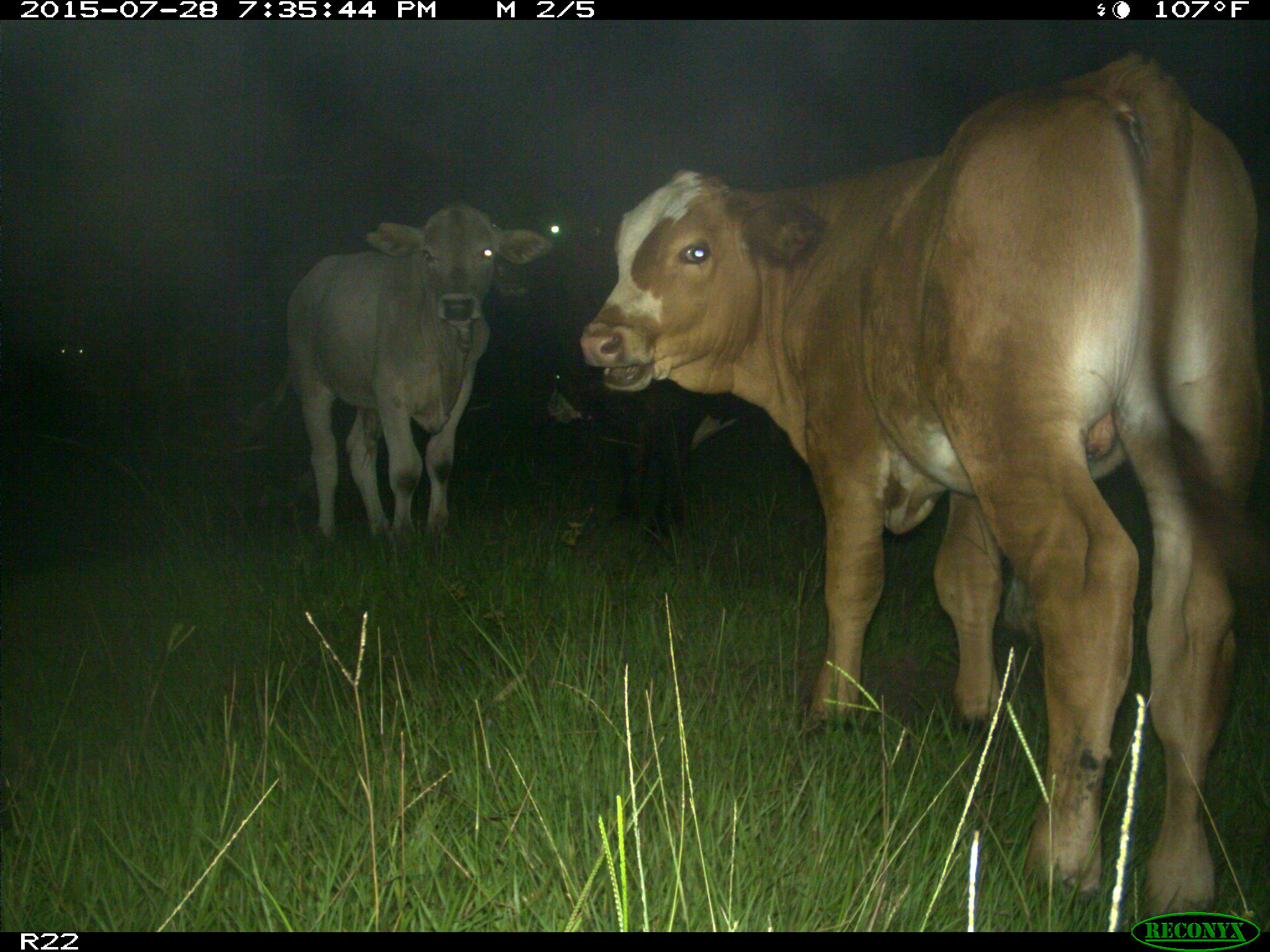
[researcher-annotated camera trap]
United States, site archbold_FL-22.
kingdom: Animalia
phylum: Chordata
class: Mammalia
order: Artiodactyla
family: Bovidae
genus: Bos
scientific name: Bos taurus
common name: domestic cow